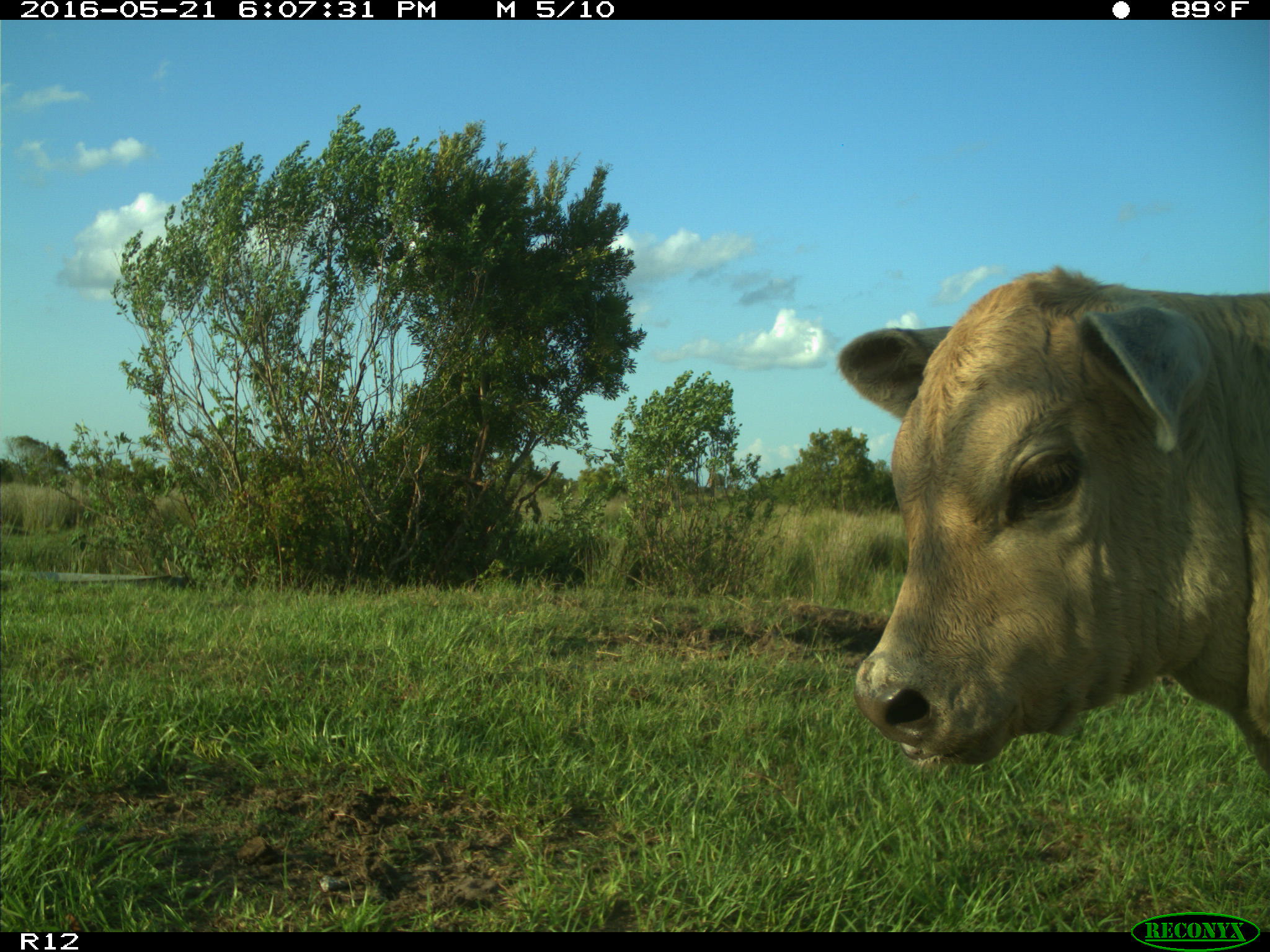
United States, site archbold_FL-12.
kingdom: Animalia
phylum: Chordata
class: Mammalia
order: Artiodactyla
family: Bovidae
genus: Bos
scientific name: Bos taurus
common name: domestic cow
Bos taurus (domestic cow).